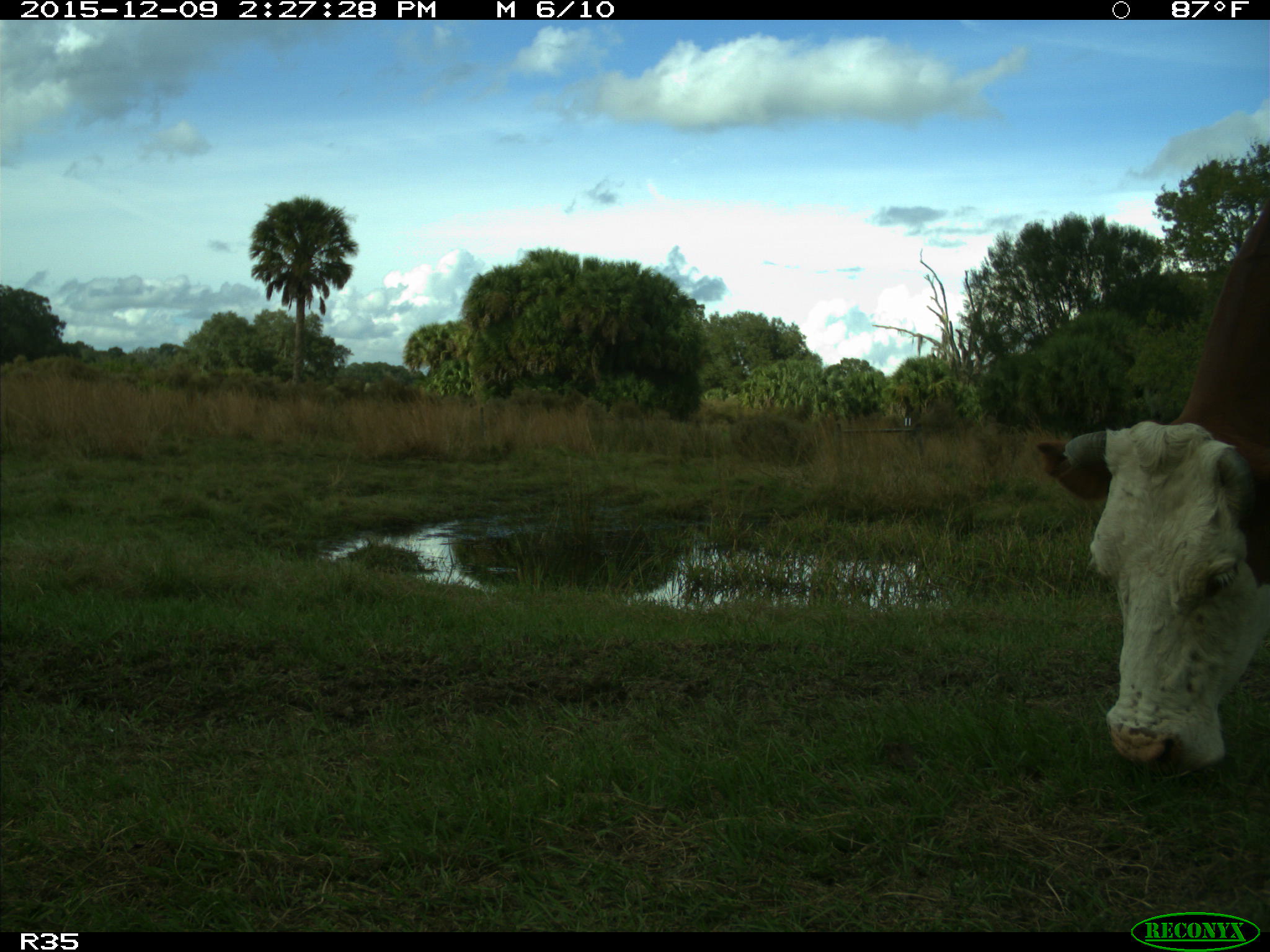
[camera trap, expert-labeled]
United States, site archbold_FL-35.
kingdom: Animalia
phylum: Chordata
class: Mammalia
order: Artiodactyla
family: Bovidae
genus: Bos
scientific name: Bos taurus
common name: domestic cow